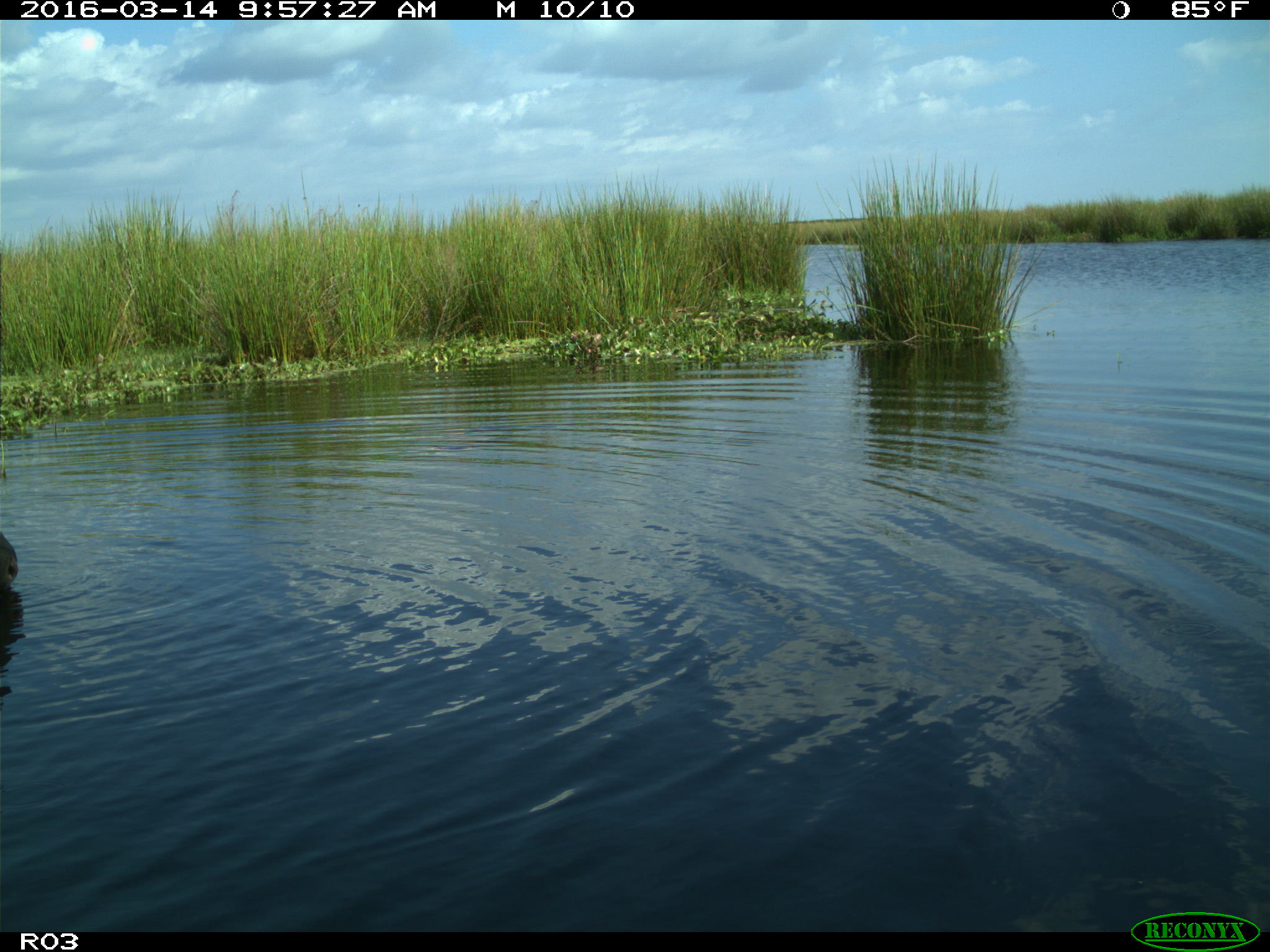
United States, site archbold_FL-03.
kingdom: Animalia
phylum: Chordata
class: Mammalia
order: Artiodactyla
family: Bovidae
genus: Bos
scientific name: Bos taurus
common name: domestic cow